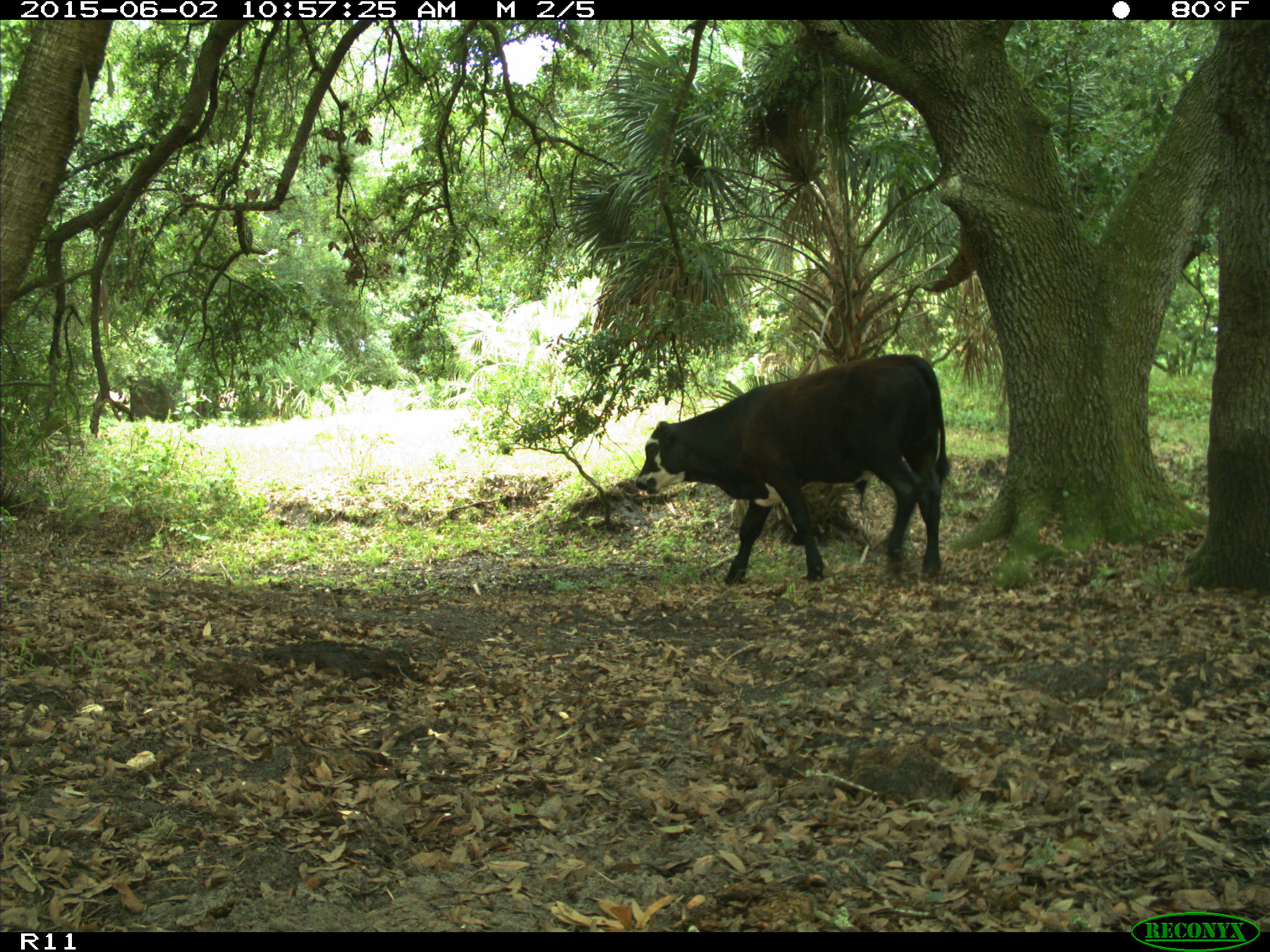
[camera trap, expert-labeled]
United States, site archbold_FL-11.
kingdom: Animalia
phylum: Chordata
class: Mammalia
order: Artiodactyla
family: Bovidae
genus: Bos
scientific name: Bos taurus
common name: domestic cow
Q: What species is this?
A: Bos taurus (domestic cow).